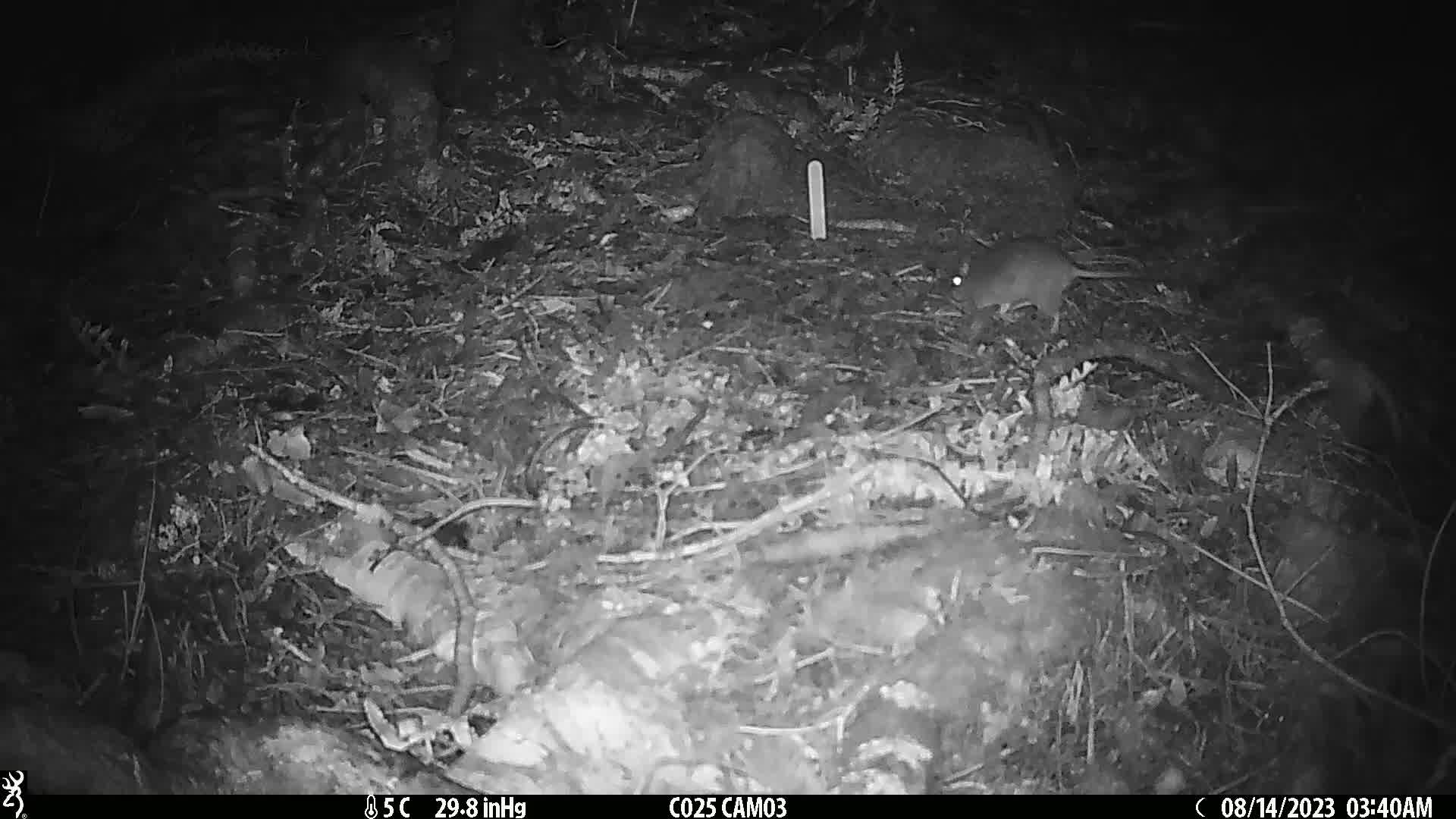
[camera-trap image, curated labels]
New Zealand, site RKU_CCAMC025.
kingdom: Animalia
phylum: Chordata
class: Mammalia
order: Rodentia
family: Muridae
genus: Rattus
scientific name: Rattus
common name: rat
Rat (Rattus).